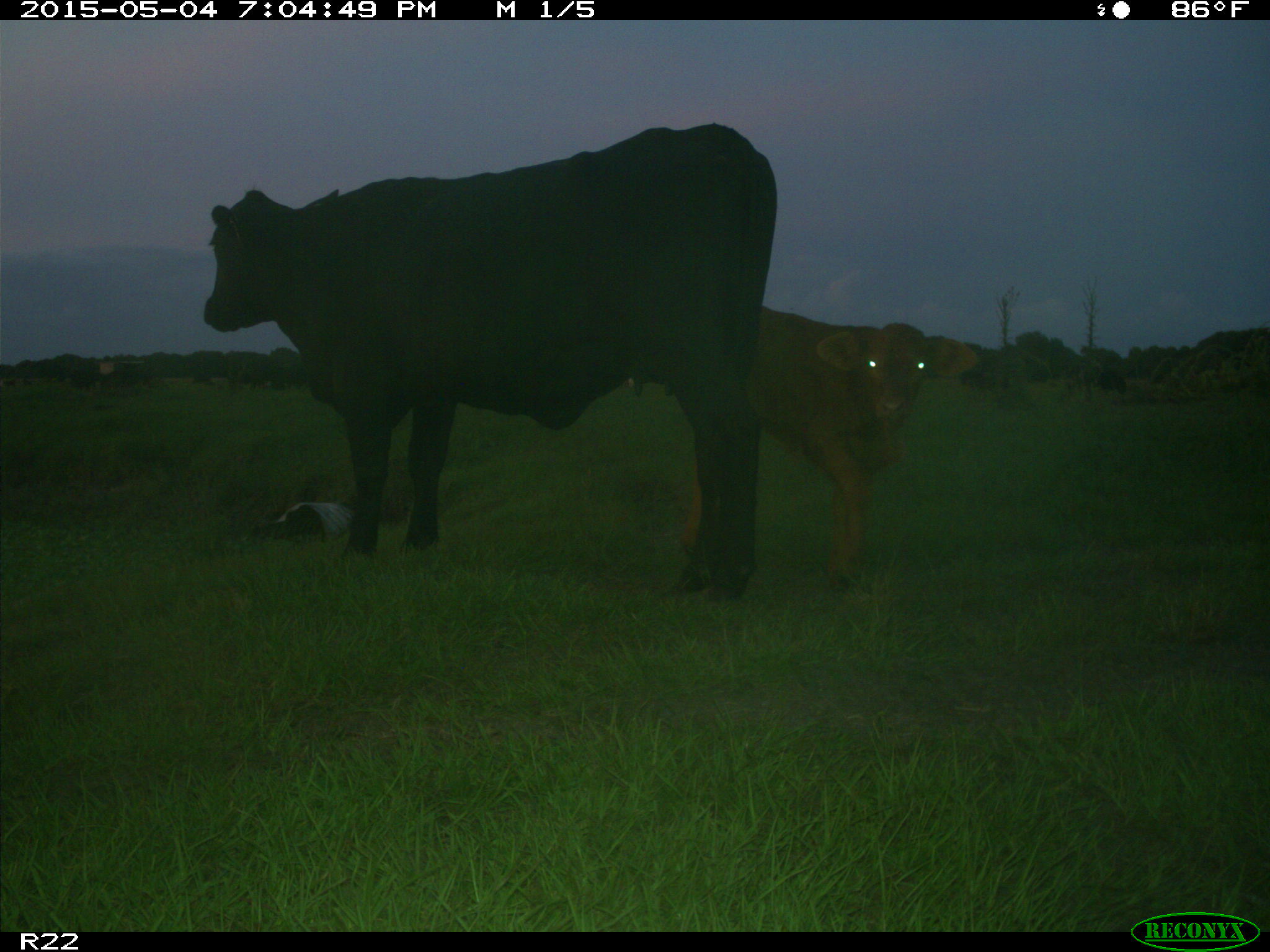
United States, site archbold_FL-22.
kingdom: Animalia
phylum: Chordata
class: Mammalia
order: Artiodactyla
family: Bovidae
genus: Bos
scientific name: Bos taurus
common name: domestic cow